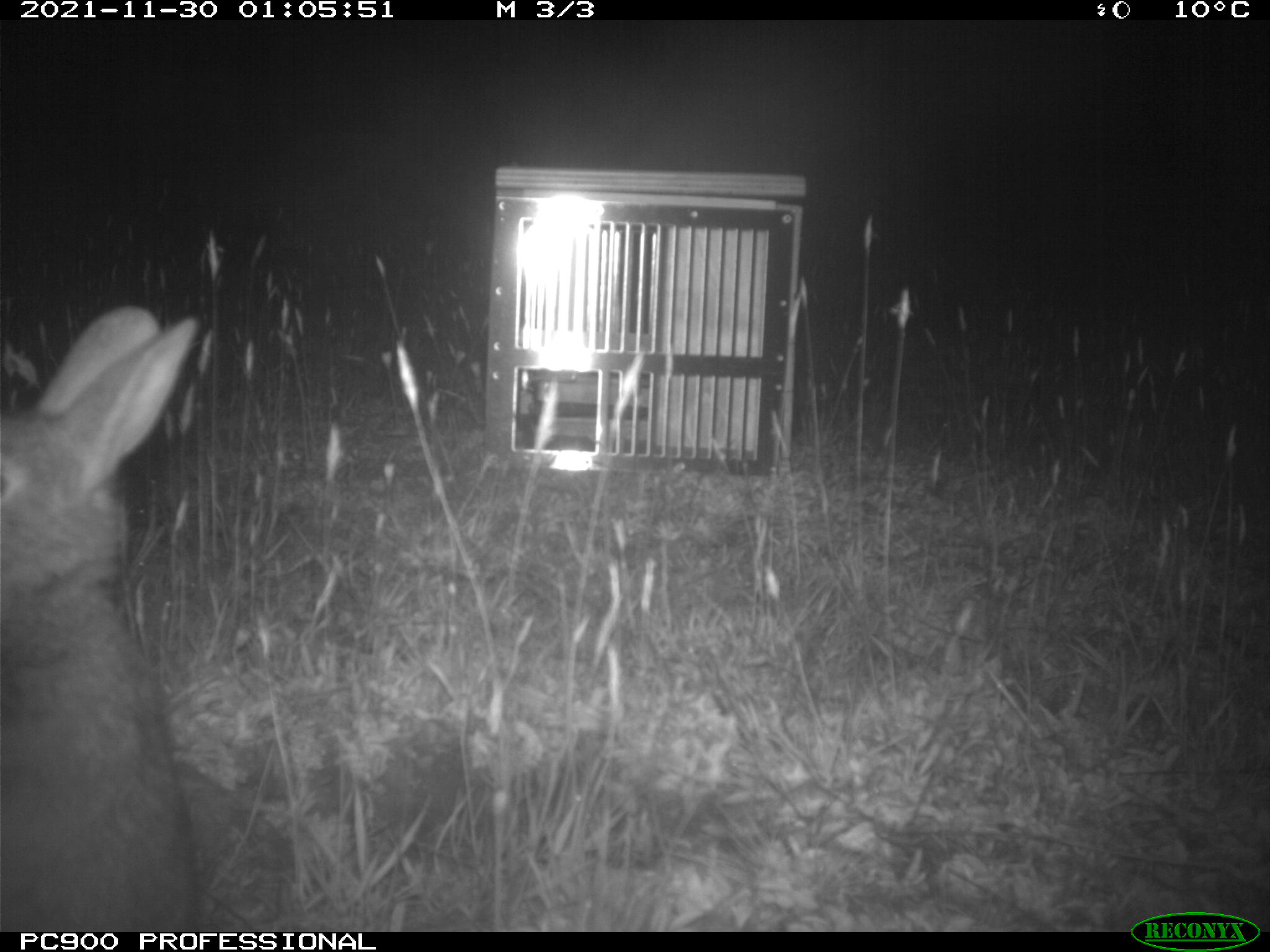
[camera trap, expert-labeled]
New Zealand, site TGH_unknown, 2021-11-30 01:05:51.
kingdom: Animalia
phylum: Chordata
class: Mammalia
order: Lagomorpha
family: Leporidae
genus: Oryctolagus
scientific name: Oryctolagus cuniculus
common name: european rabbit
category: rabbit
Rabbit (european rabbit) (Oryctolagus cuniculus).